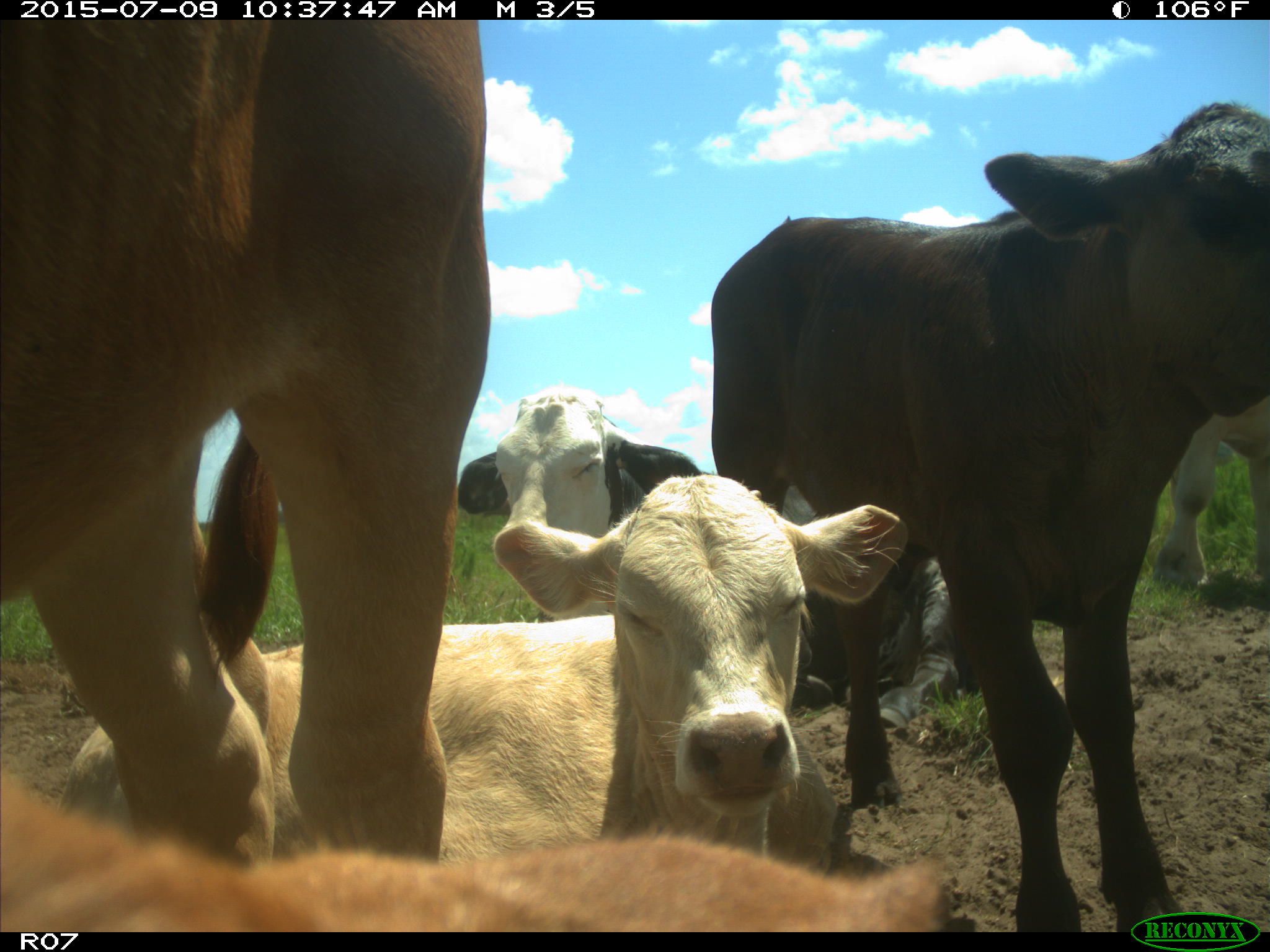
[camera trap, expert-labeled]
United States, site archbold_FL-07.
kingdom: Animalia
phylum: Chordata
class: Mammalia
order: Artiodactyla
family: Bovidae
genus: Bos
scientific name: Bos taurus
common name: domestic cow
Bos taurus (domestic cow).